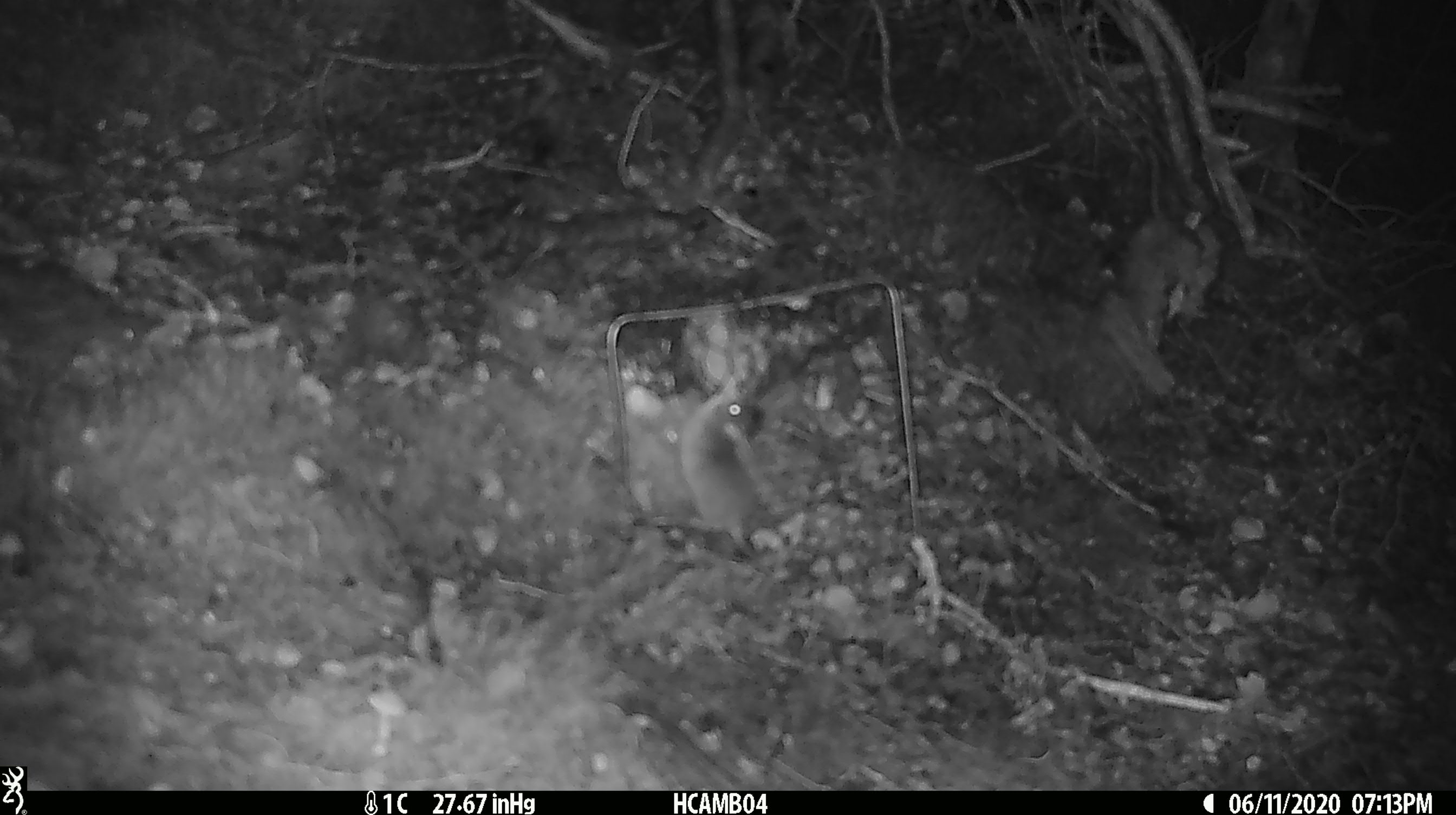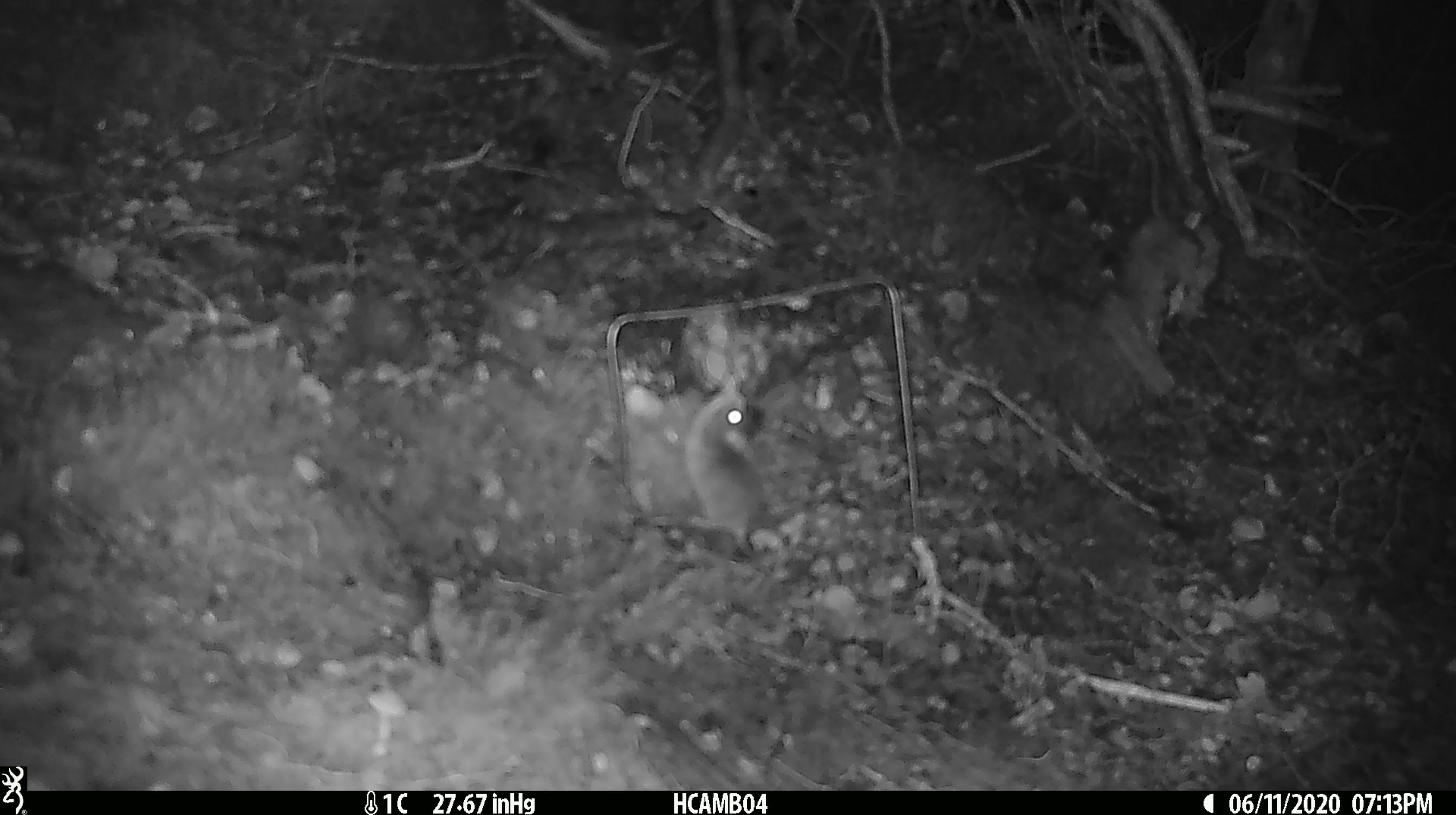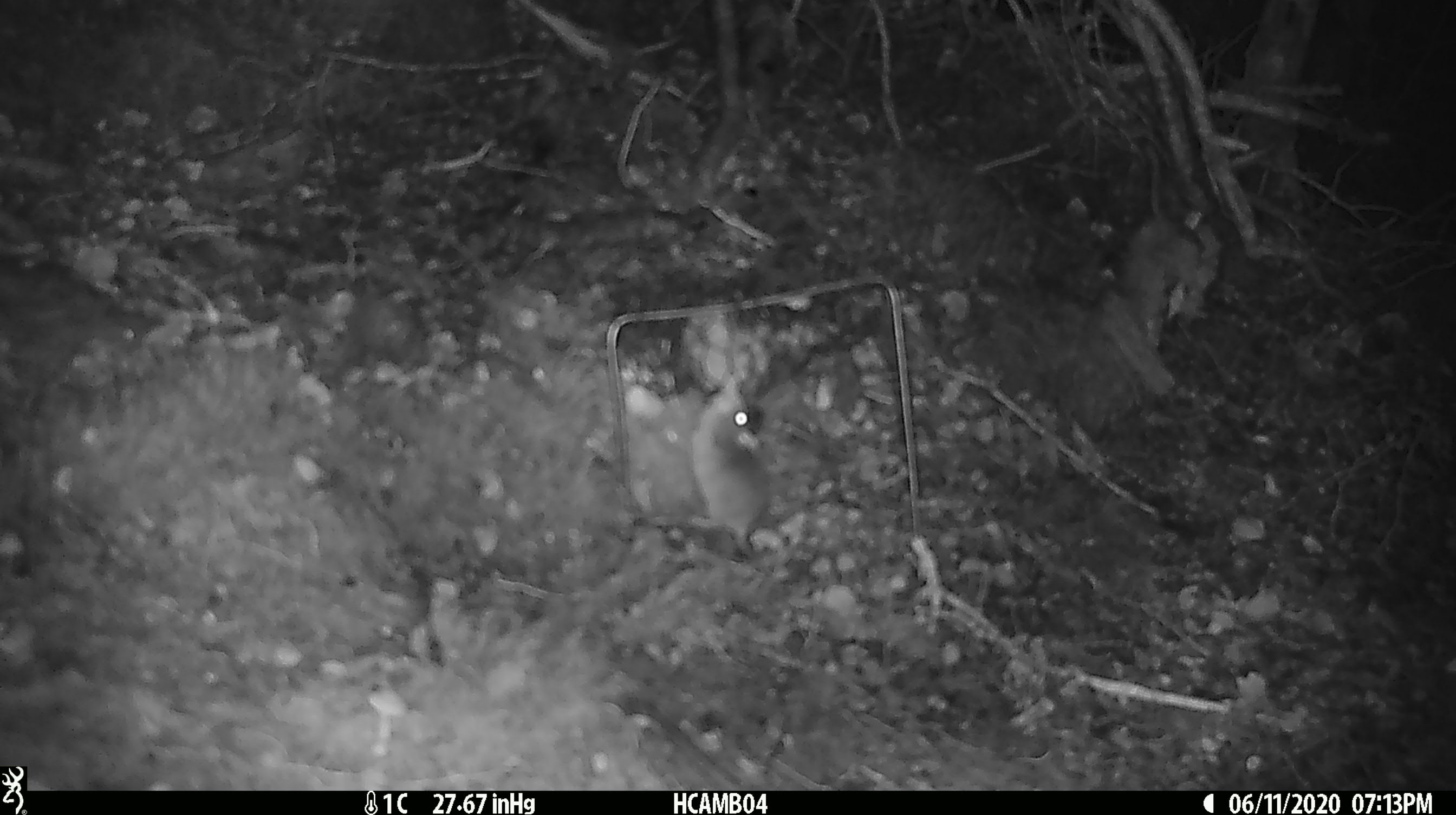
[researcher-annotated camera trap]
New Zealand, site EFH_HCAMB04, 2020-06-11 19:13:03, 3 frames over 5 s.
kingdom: Animalia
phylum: Chordata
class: Mammalia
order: Rodentia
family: Muridae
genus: Mus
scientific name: Mus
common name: mouse